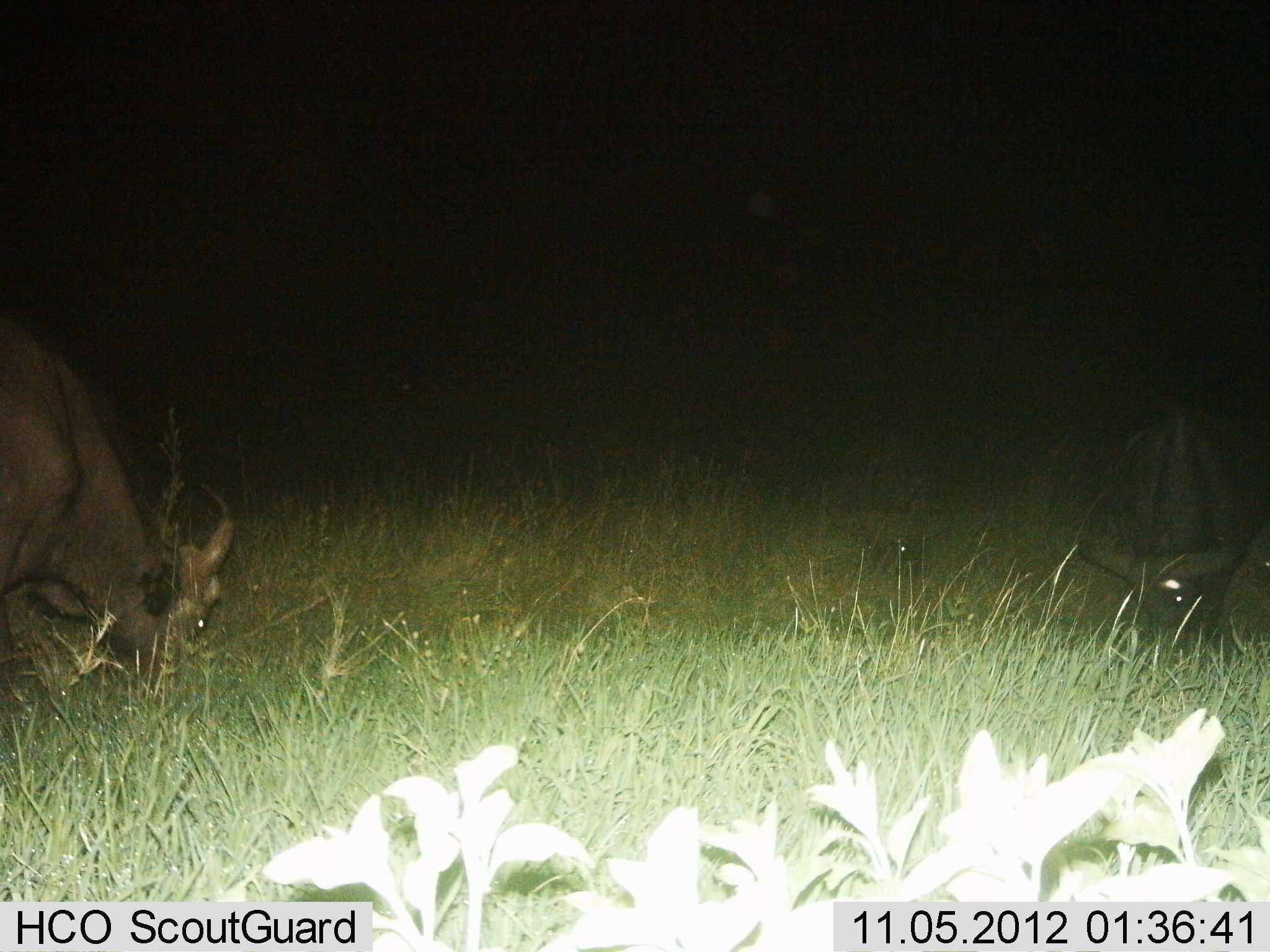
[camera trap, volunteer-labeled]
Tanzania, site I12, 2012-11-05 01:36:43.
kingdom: Animalia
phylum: Chordata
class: Mammalia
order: Artiodactyla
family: Bovidae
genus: Syncerus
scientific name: Syncerus caffer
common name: cape buffalo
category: buffalo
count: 2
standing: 10%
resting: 0%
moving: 0%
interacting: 0%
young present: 0%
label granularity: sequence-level